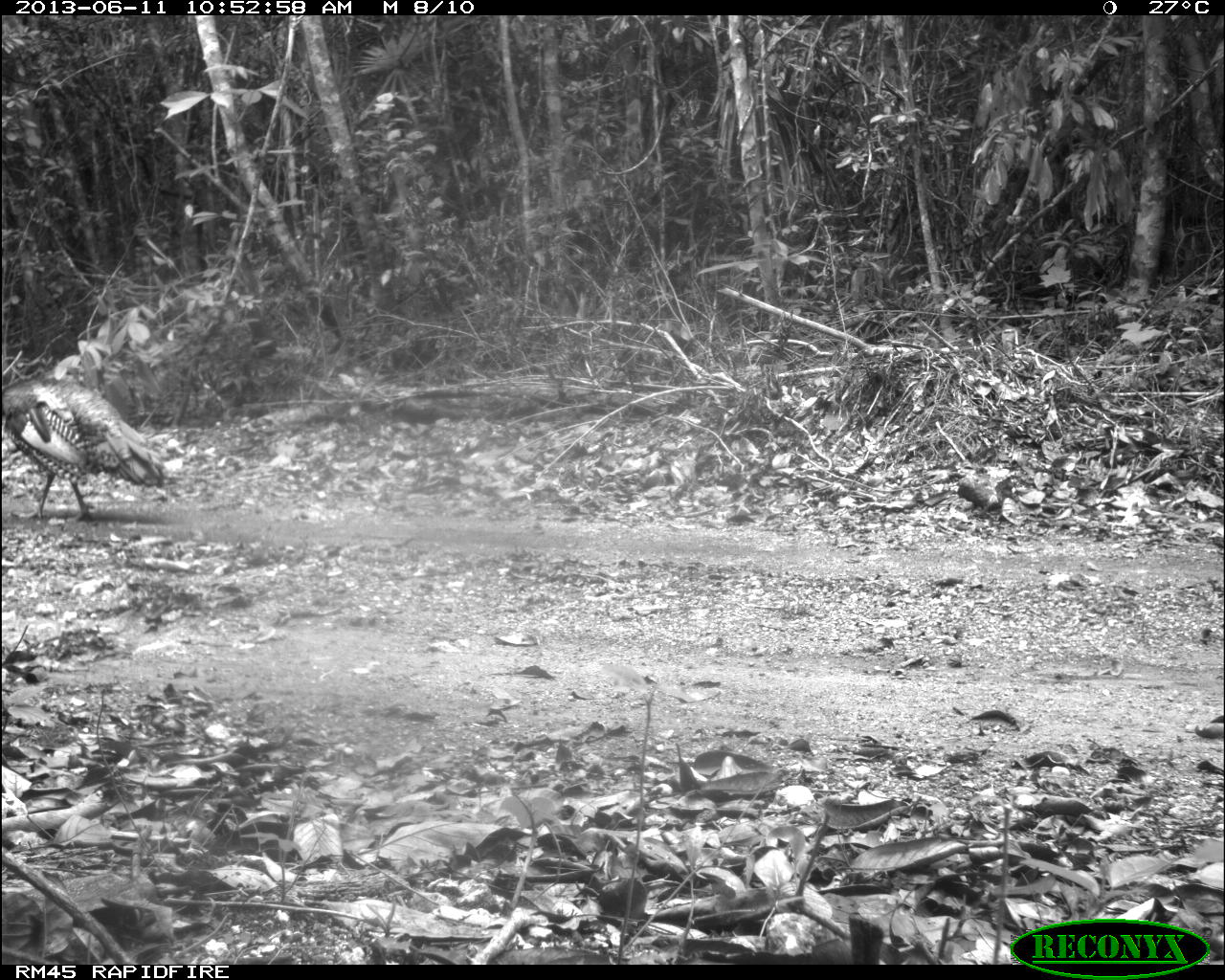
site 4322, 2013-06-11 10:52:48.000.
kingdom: Animalia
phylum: Chordata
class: Aves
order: Galliformes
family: Phasianidae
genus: Meleagris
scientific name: Meleagris ocellata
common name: ocellated turkey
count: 1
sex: male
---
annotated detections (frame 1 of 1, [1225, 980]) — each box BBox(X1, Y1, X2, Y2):
meleagris ocellata: BBox(0, 372, 170, 522)